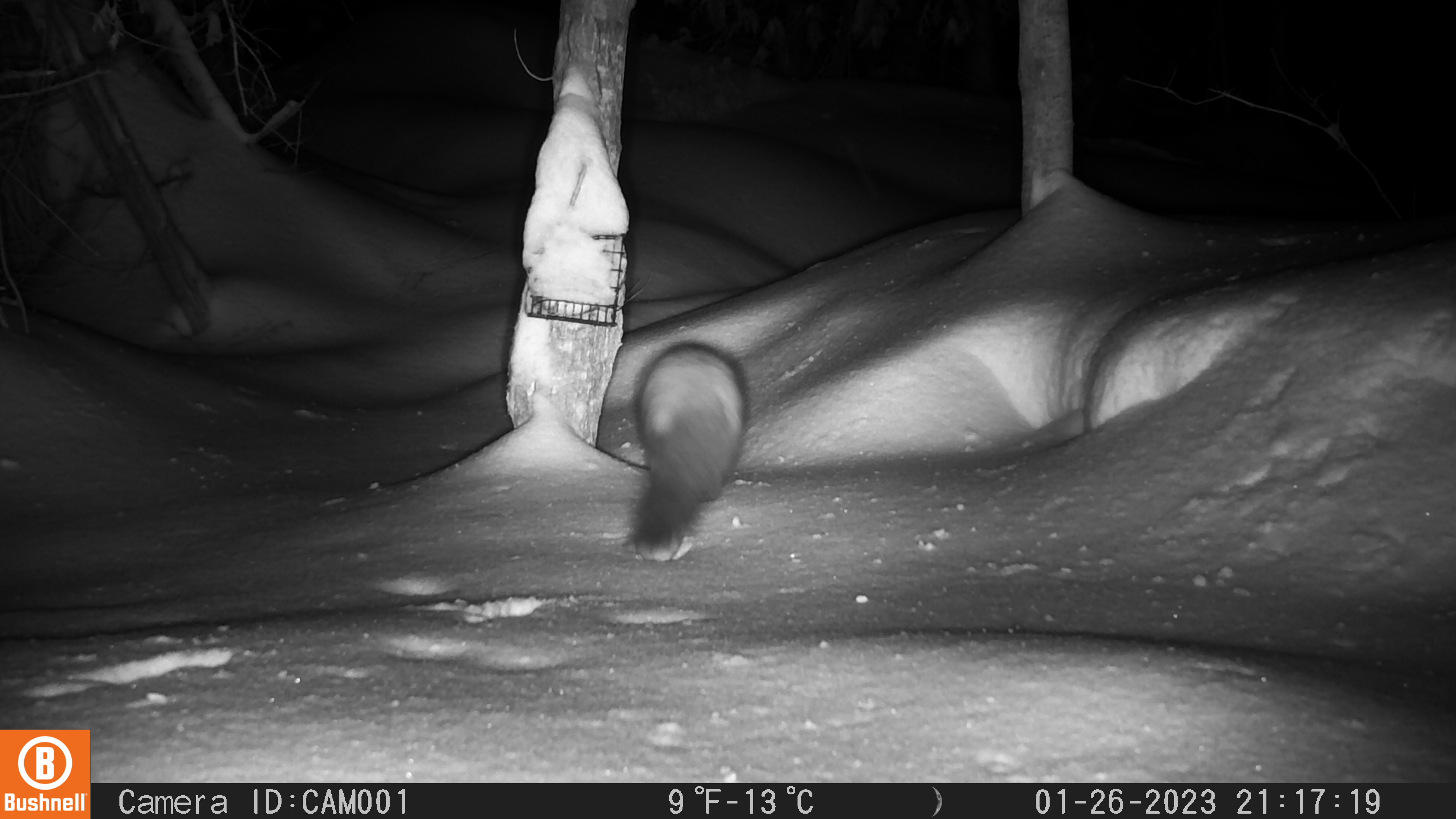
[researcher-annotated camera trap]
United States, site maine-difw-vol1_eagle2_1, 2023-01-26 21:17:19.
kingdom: Animalia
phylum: Chordata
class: Mammalia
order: Carnivora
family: Mustelidae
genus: Martes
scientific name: Martes americana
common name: american marten